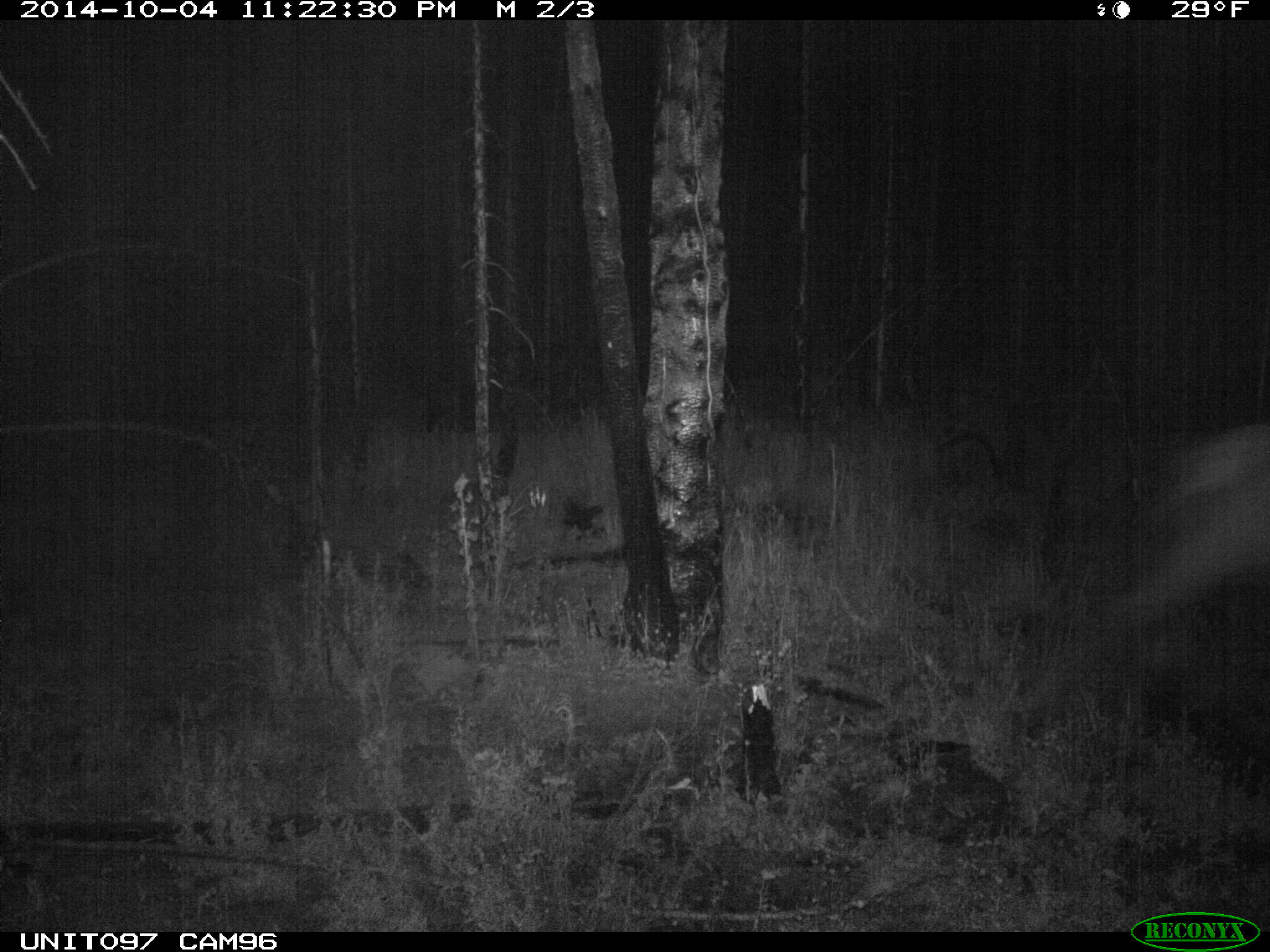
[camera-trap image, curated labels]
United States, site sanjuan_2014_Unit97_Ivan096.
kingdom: Animalia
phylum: Chordata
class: Mammalia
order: Artiodactyla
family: Cervidae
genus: Cervus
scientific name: Cervus elaphus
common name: red deer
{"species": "Cervus elaphus (red deer)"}